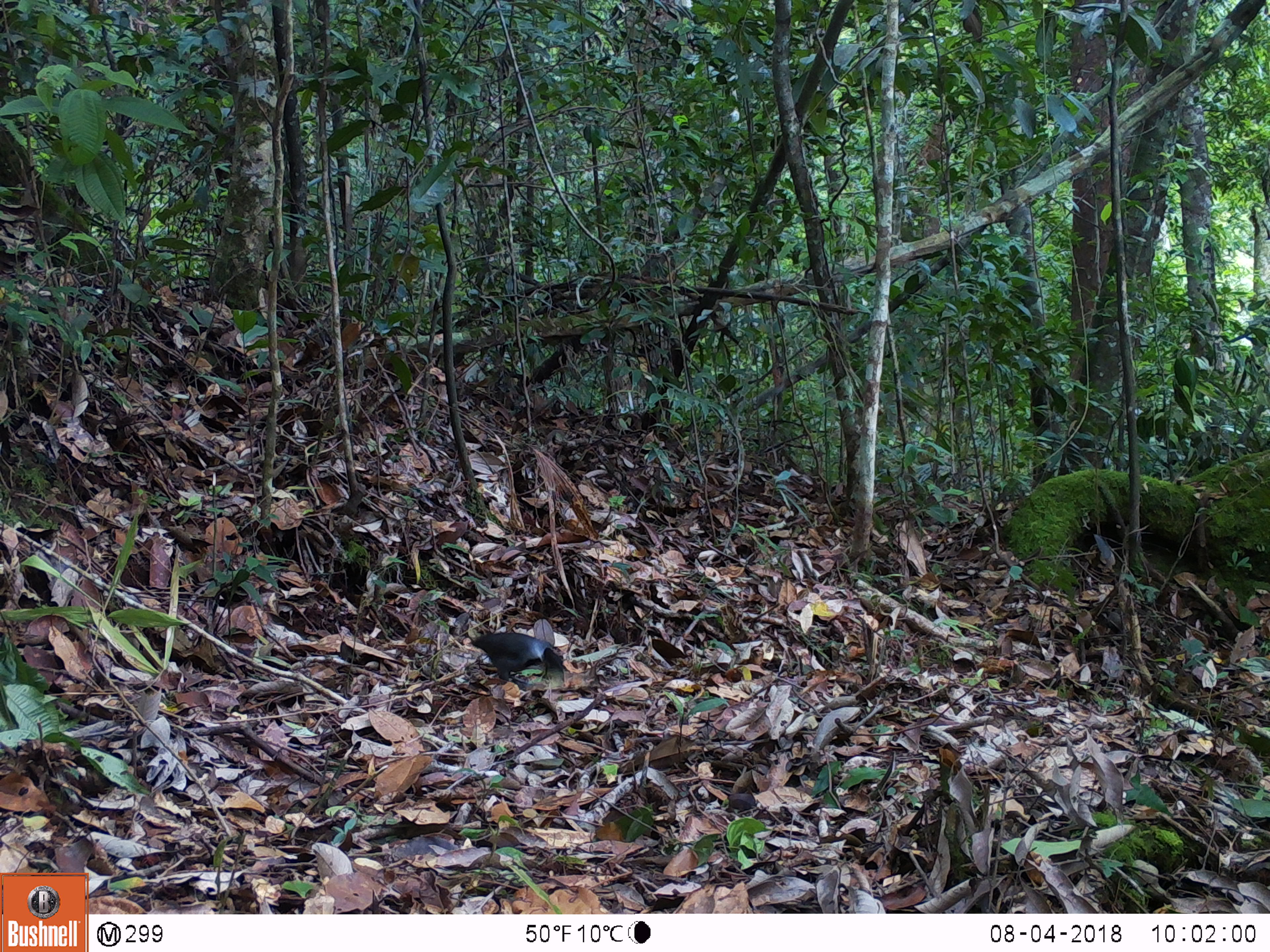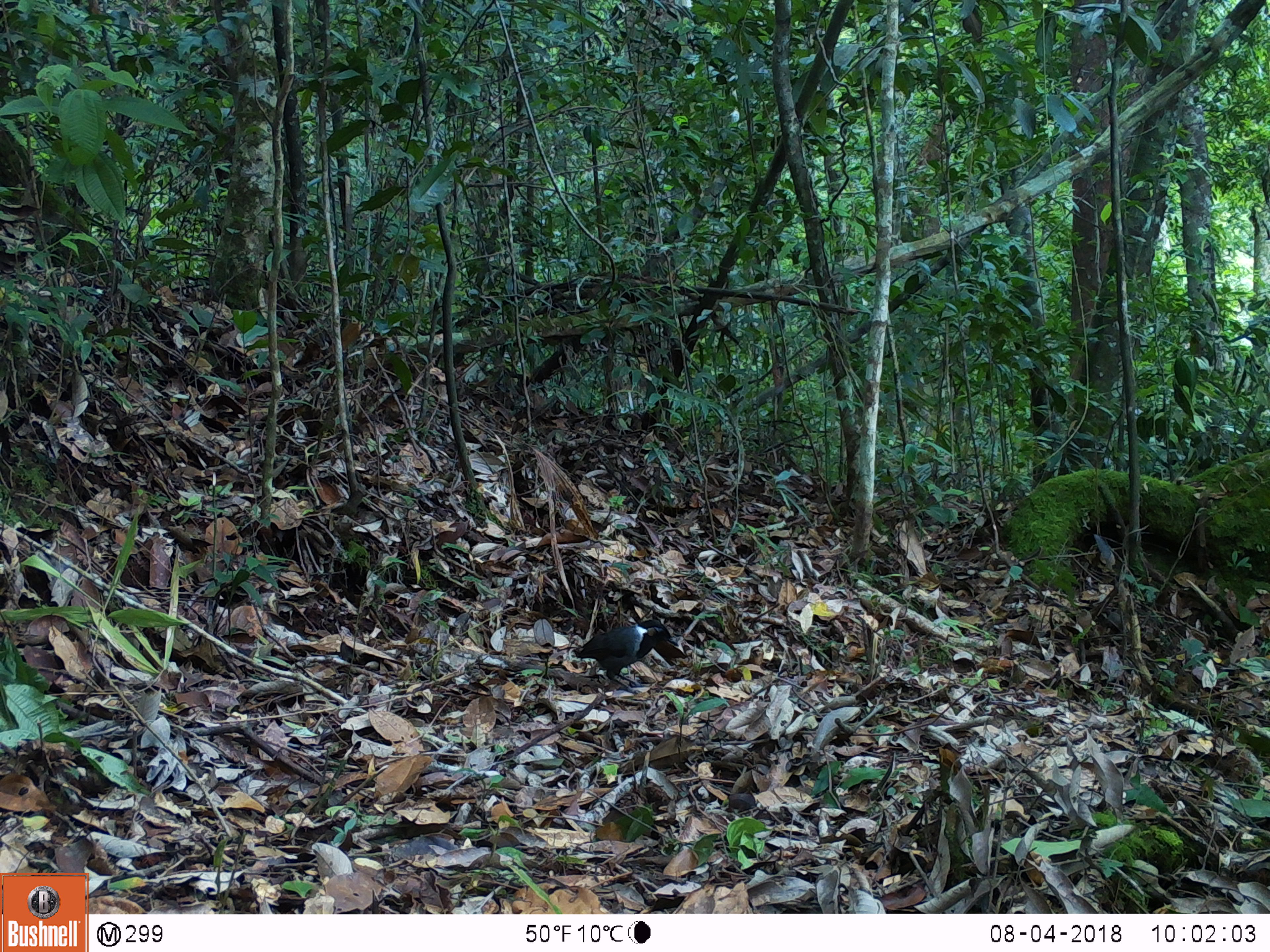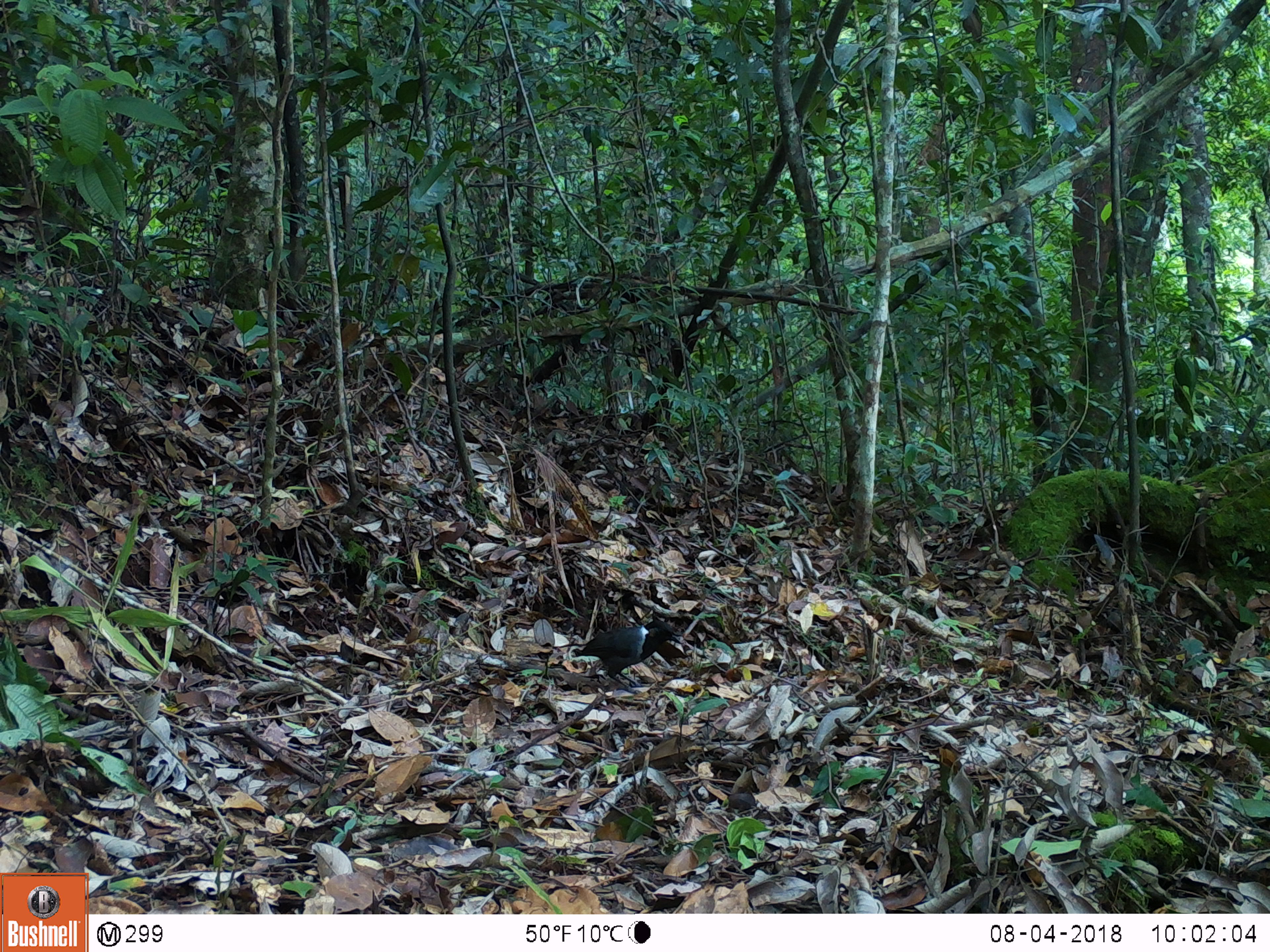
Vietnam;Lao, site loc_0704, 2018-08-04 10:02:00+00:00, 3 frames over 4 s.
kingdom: Animalia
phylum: Chordata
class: Aves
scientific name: Aves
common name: bird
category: unidentified bird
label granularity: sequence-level